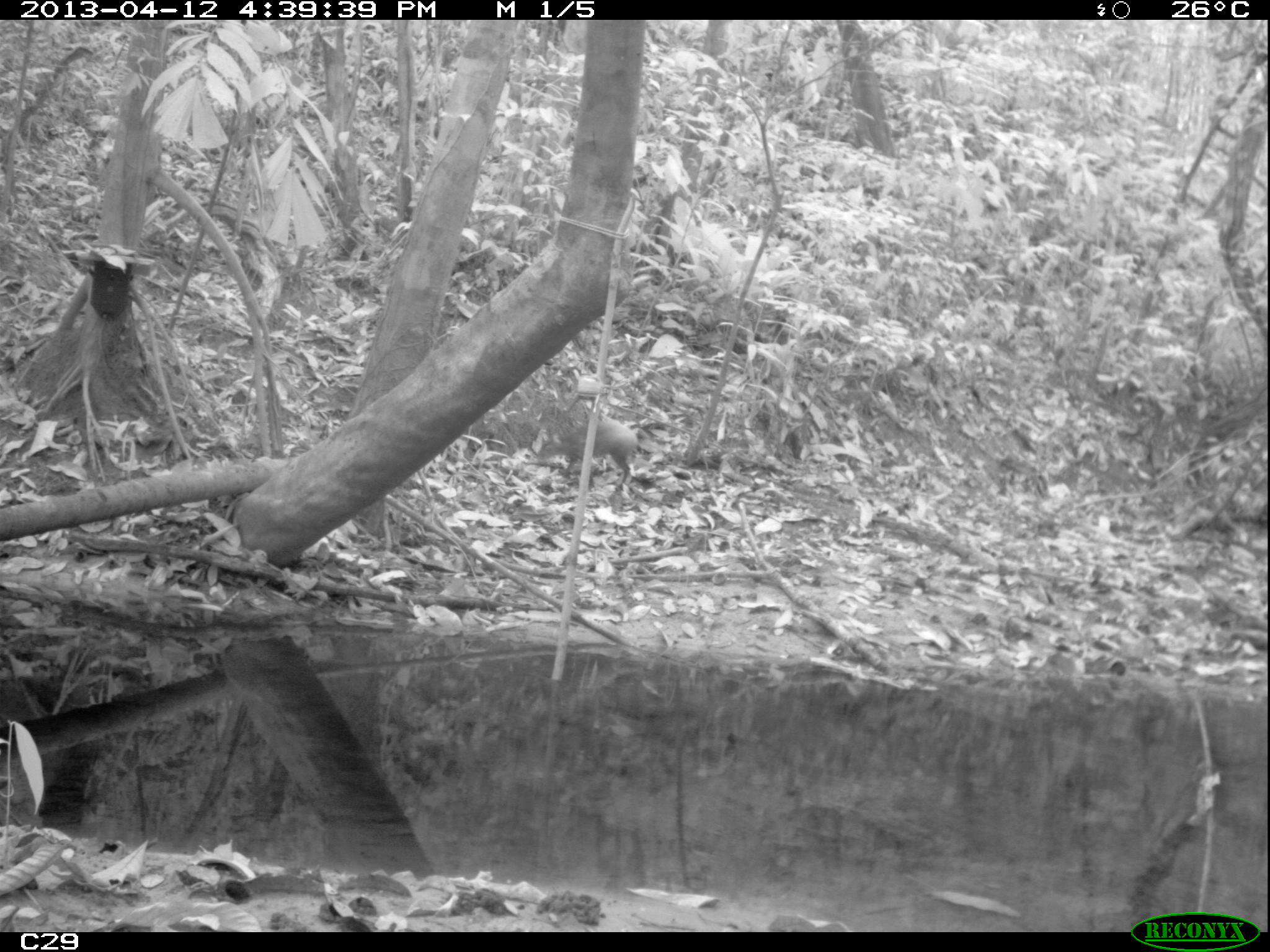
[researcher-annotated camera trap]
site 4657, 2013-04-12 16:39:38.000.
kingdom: Animalia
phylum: Chordata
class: Mammalia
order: Rodentia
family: Dasyproctidae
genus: Dasyprocta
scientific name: Dasyprocta leporina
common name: red-rumped agouti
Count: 1.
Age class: adult.